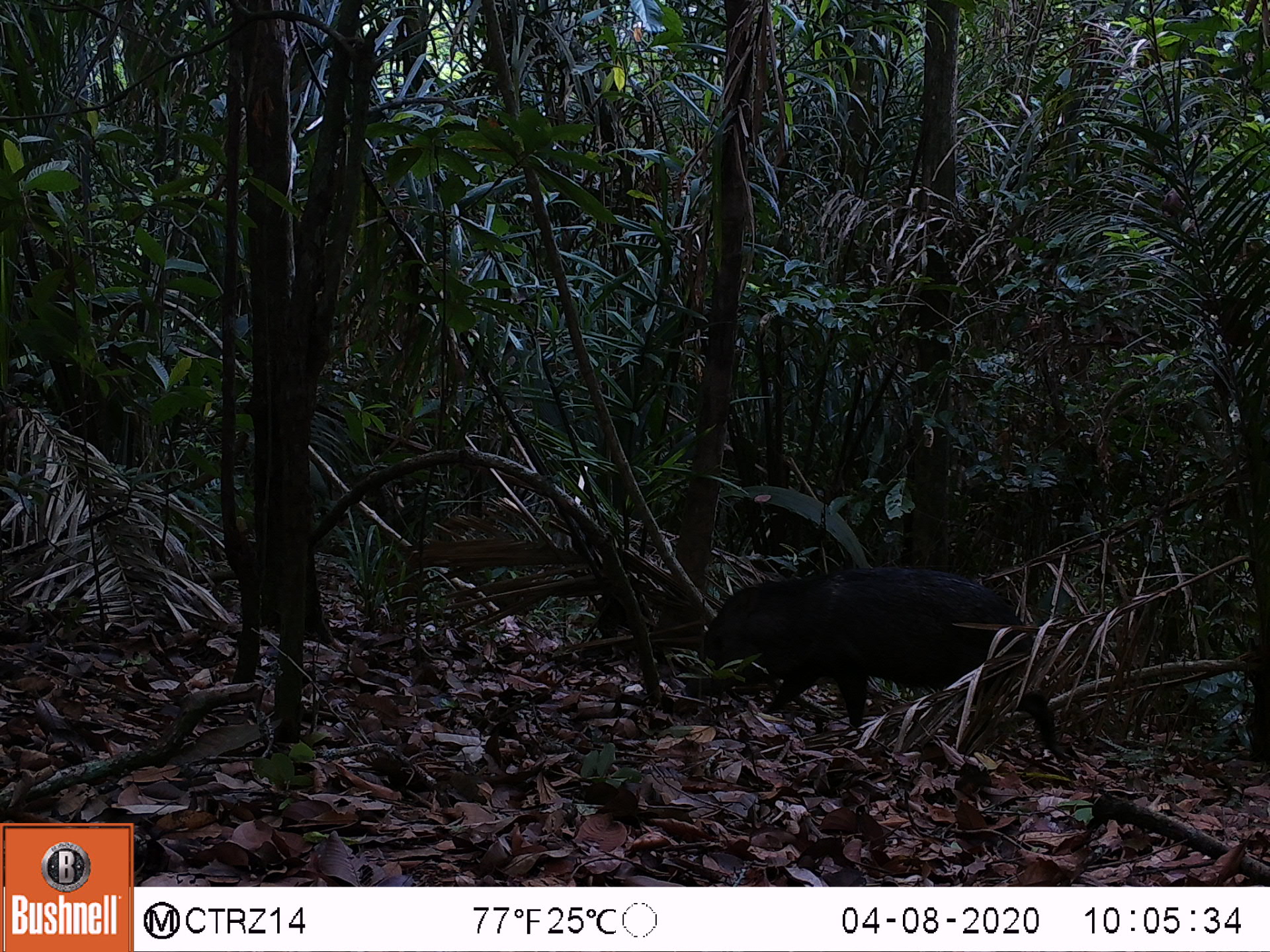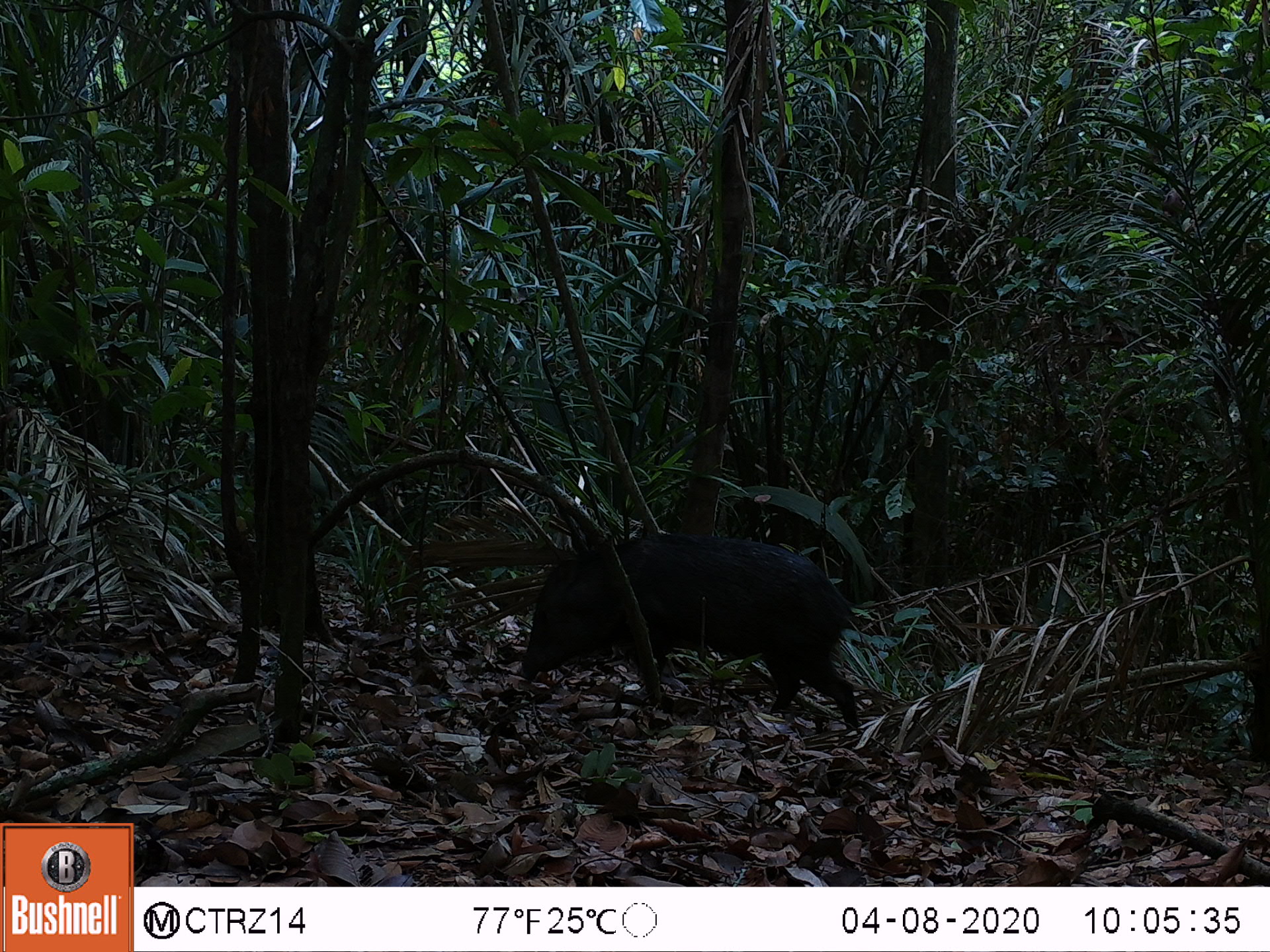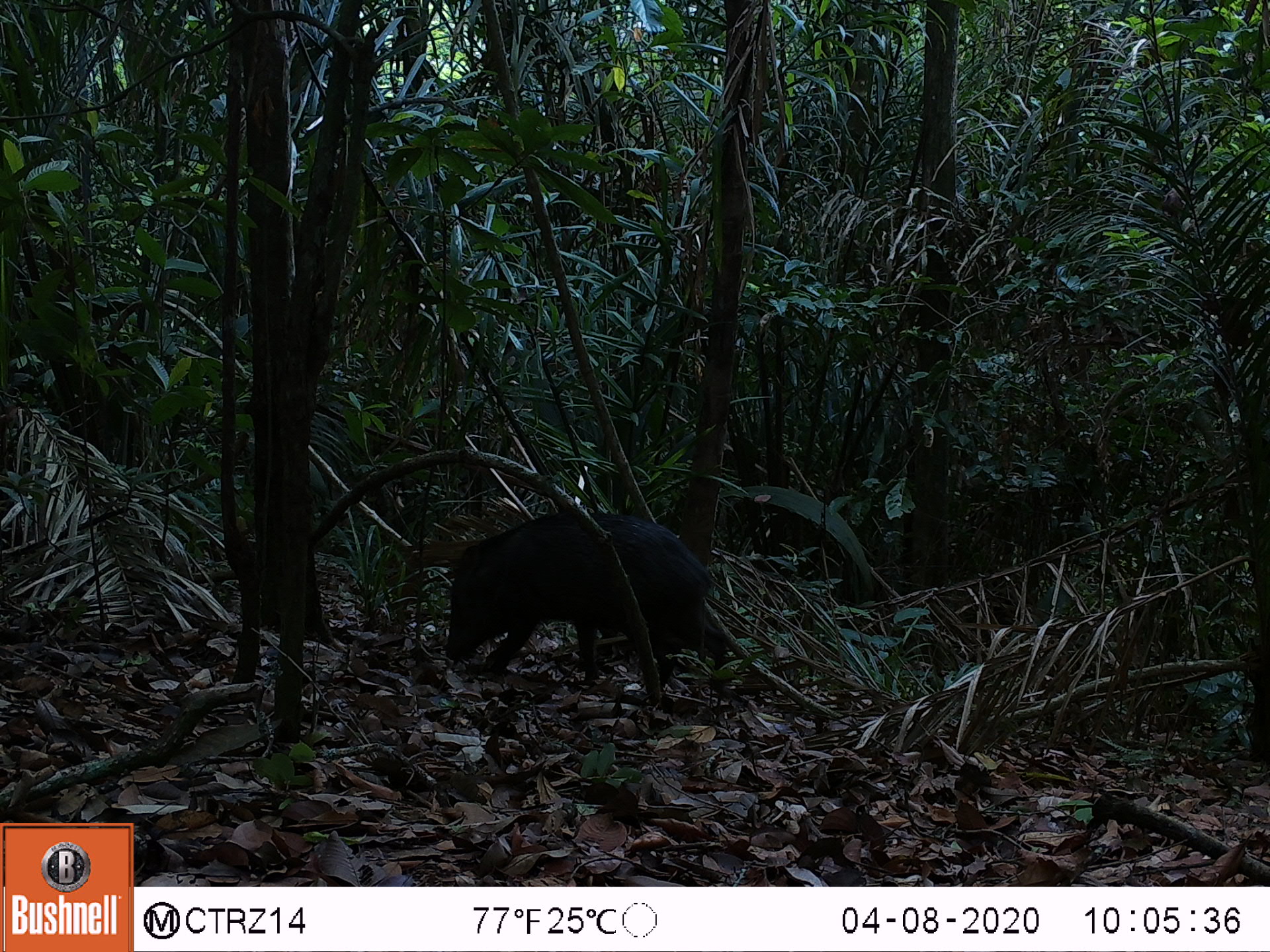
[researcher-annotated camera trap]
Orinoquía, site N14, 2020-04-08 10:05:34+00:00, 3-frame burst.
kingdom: Animalia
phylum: Chordata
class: Mammalia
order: Artiodactyla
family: Tayassuidae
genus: Pecari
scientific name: Pecari tajacu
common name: collared peccary